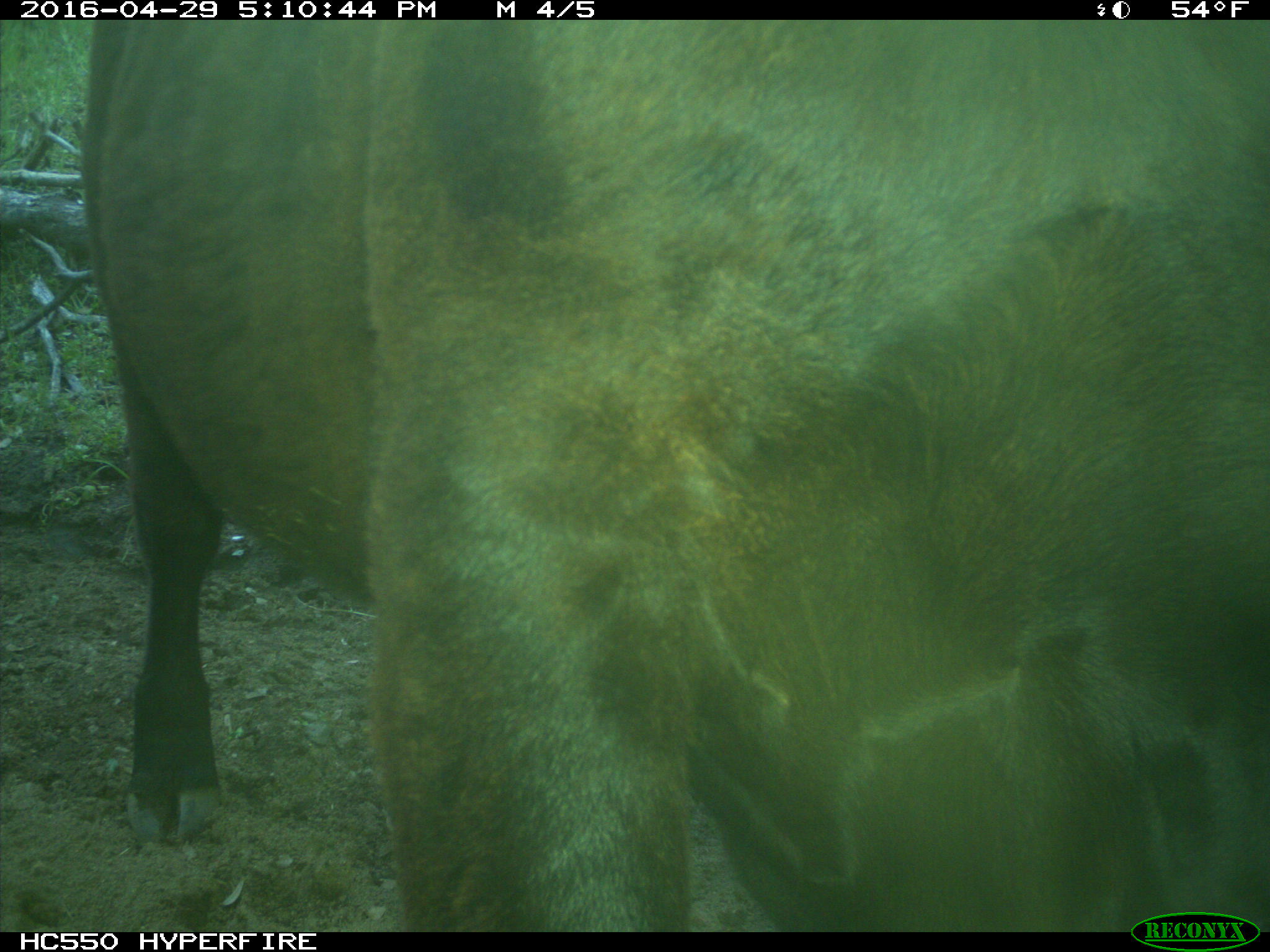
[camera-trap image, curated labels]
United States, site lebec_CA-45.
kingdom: Animalia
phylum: Chordata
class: Mammalia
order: Artiodactyla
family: Bovidae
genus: Bos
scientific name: Bos taurus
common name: domestic cow